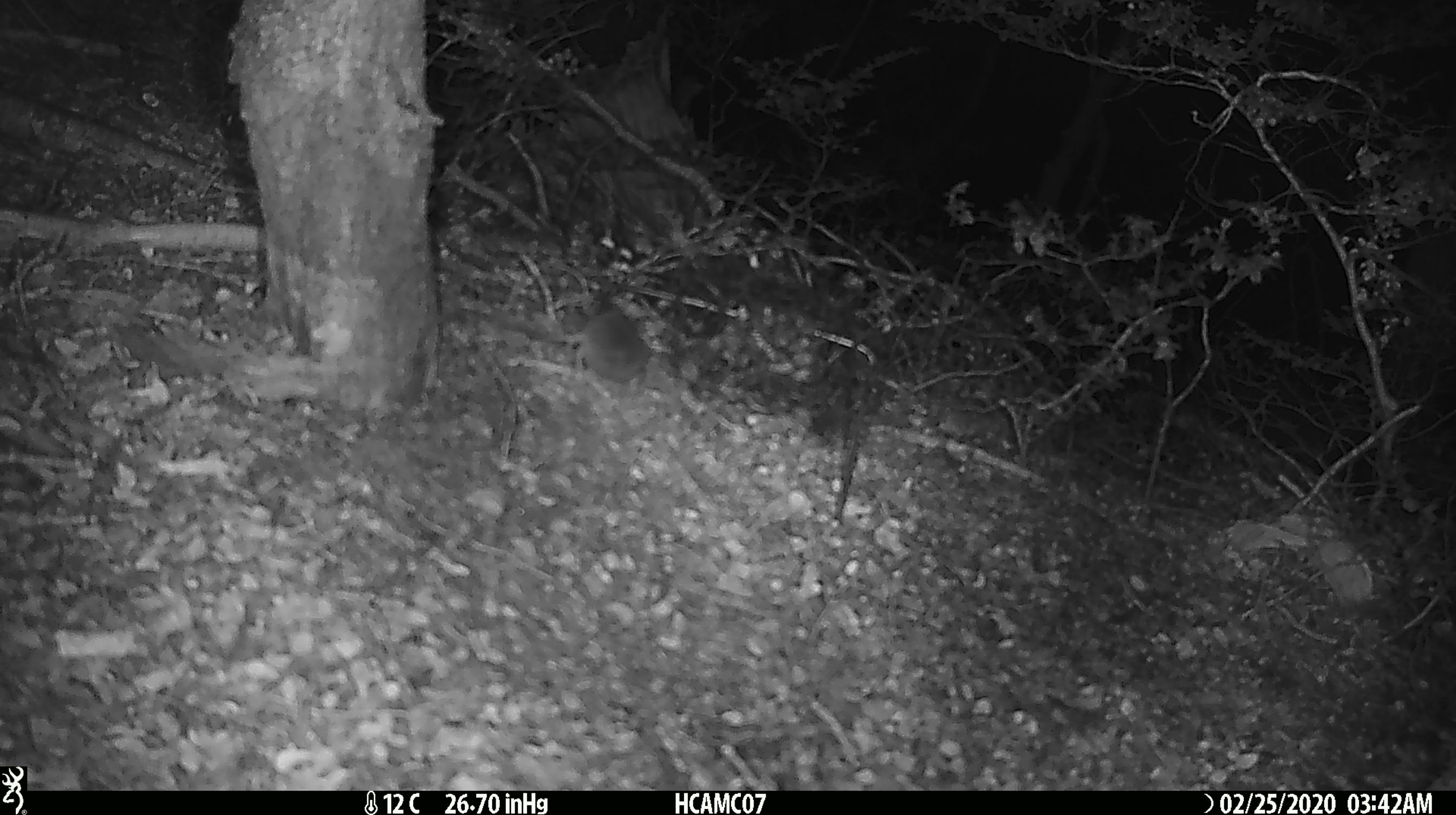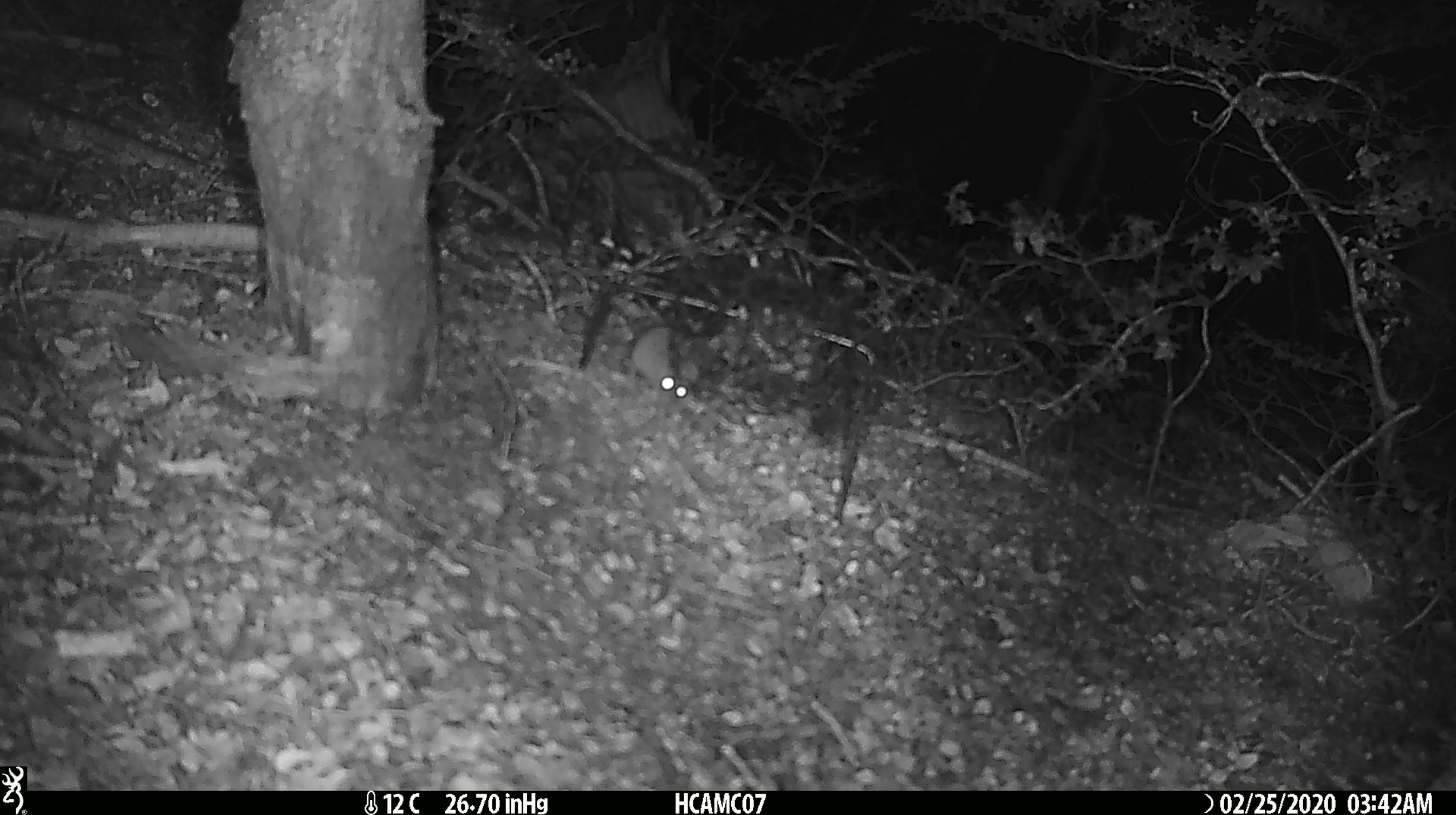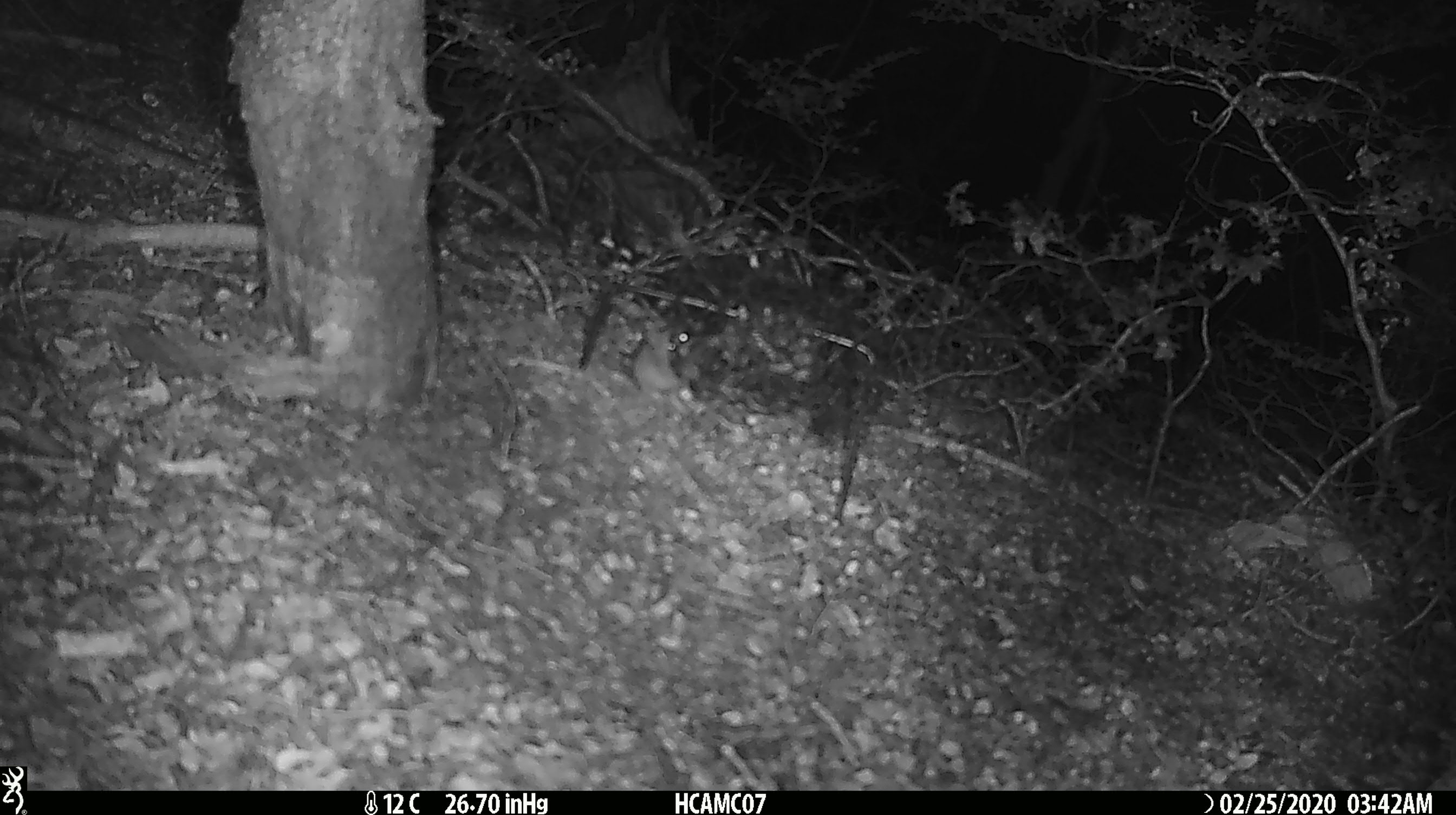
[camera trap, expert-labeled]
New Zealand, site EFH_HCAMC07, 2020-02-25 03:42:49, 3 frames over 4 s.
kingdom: Animalia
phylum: Chordata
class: Mammalia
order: Rodentia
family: Muridae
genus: Mus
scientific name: Mus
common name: mouse